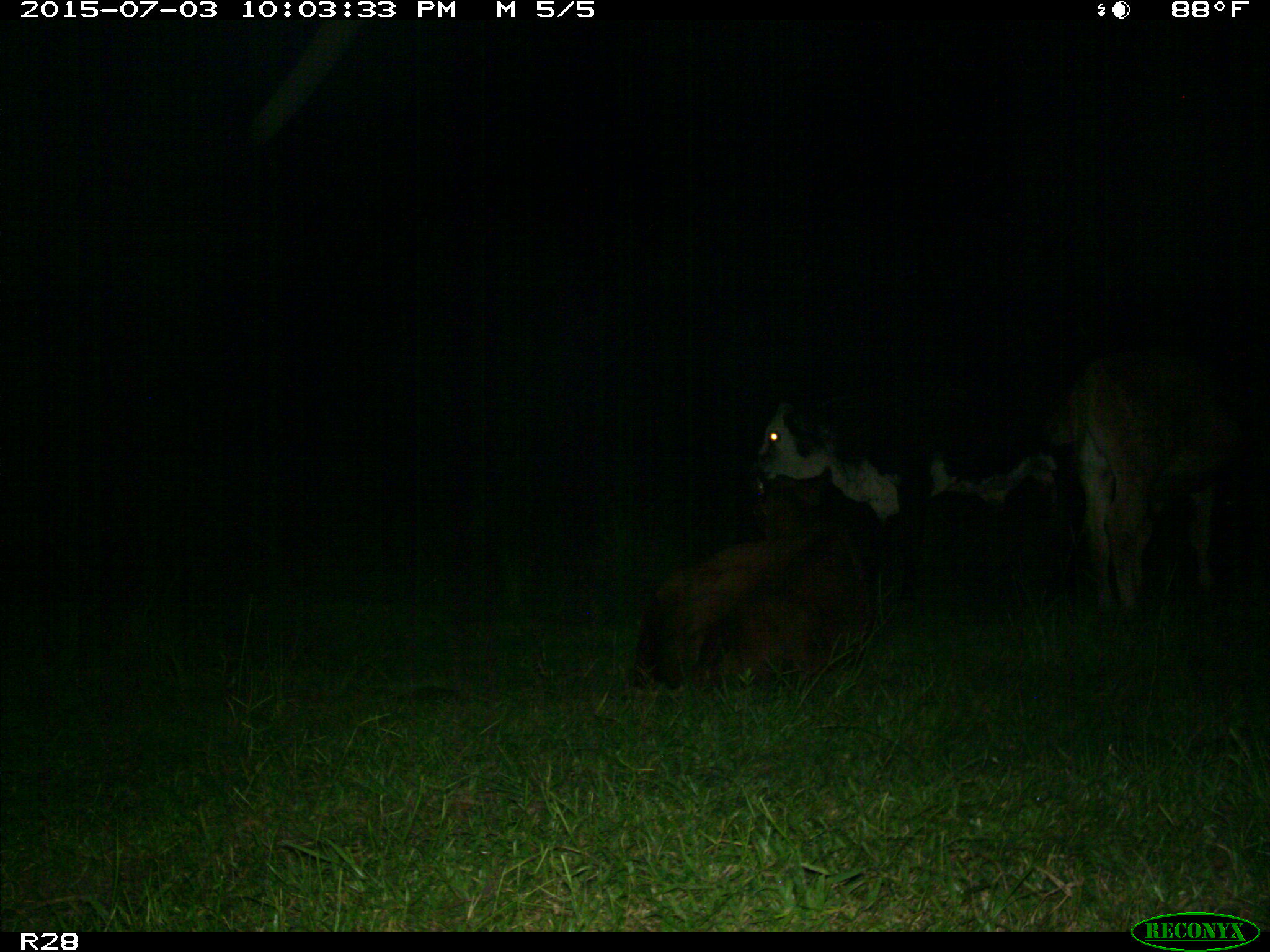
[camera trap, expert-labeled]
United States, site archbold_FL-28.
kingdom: Animalia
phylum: Chordata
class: Mammalia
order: Artiodactyla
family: Bovidae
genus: Bos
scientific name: Bos taurus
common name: domestic cow